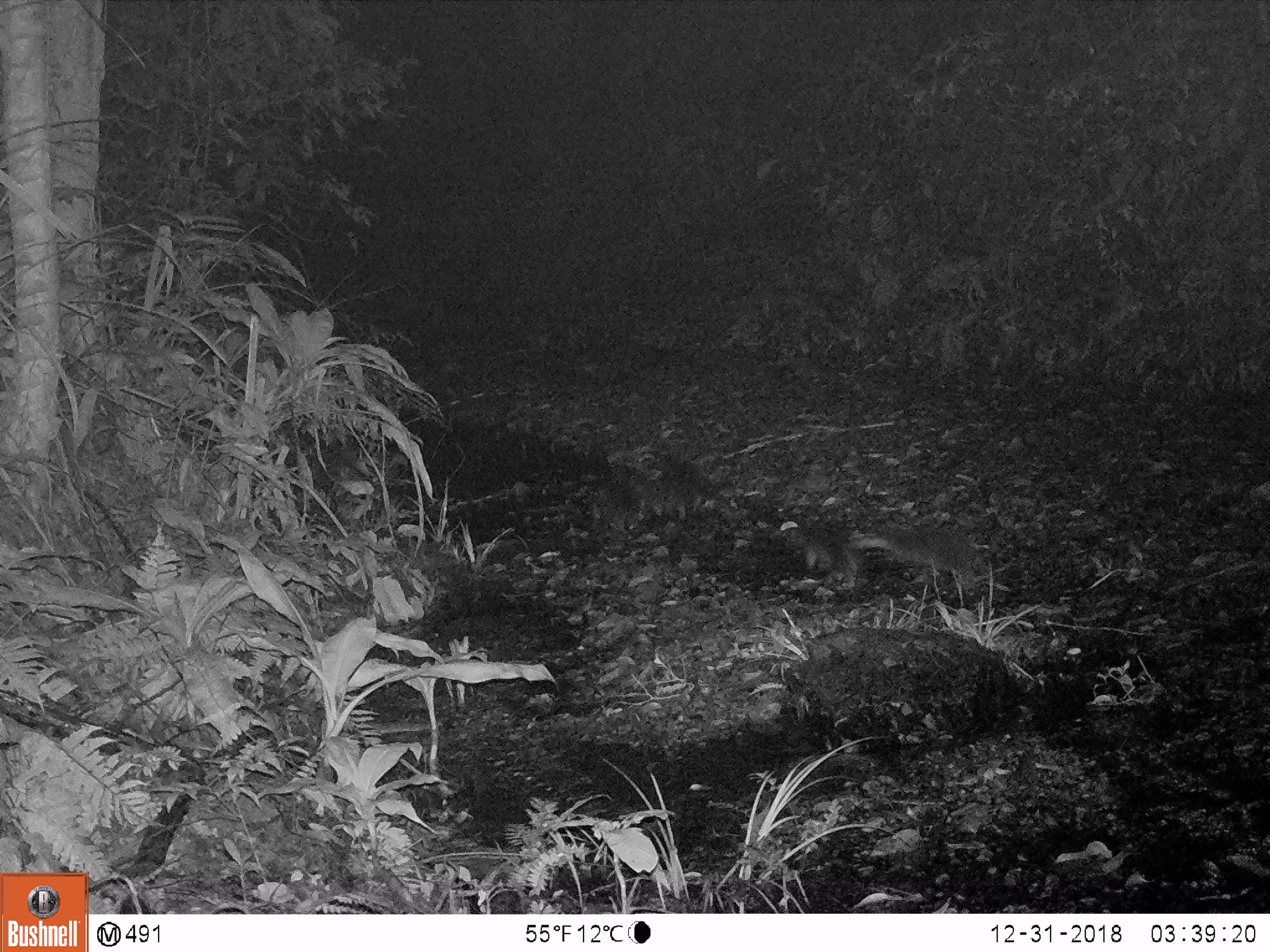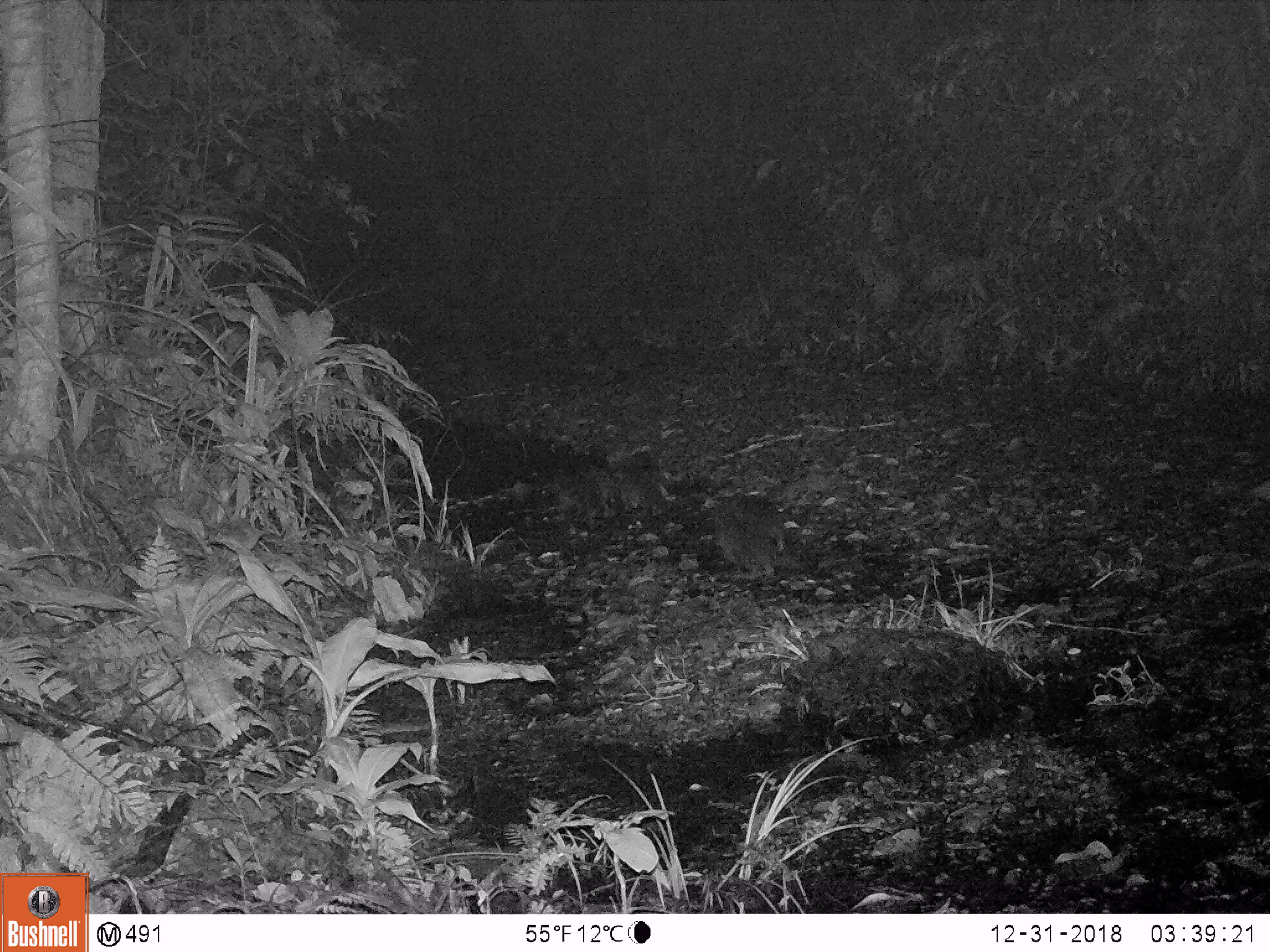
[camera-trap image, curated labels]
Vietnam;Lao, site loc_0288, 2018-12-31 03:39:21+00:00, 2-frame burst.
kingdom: Animalia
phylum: Chordata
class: Mammalia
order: Carnivora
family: Mustelidae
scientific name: Lutrinae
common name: otter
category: unidentified otter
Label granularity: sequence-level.